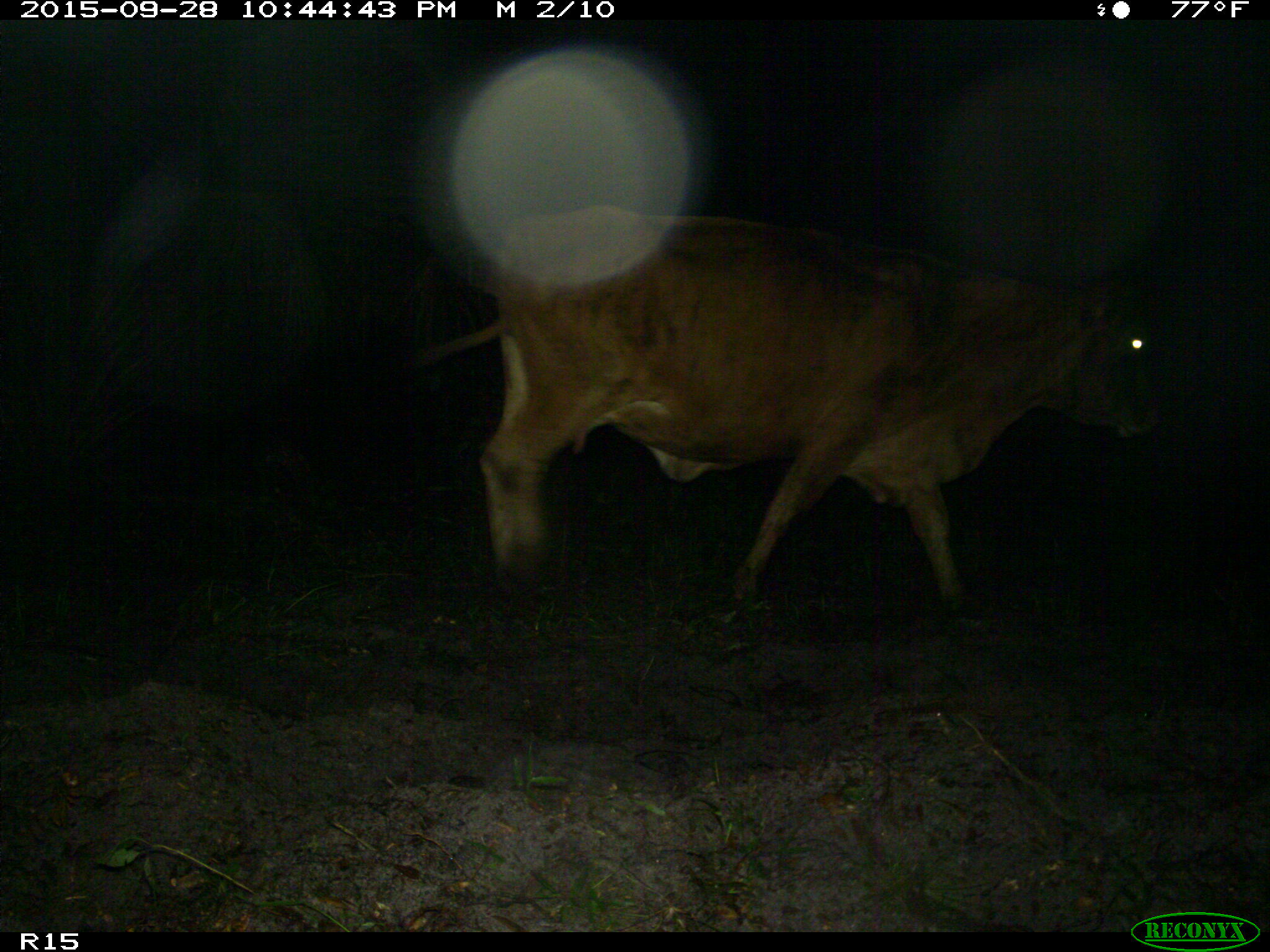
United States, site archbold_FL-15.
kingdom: Animalia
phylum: Chordata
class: Mammalia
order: Artiodactyla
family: Bovidae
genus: Bos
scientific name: Bos taurus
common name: domestic cow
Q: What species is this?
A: Bos taurus (domestic cow).